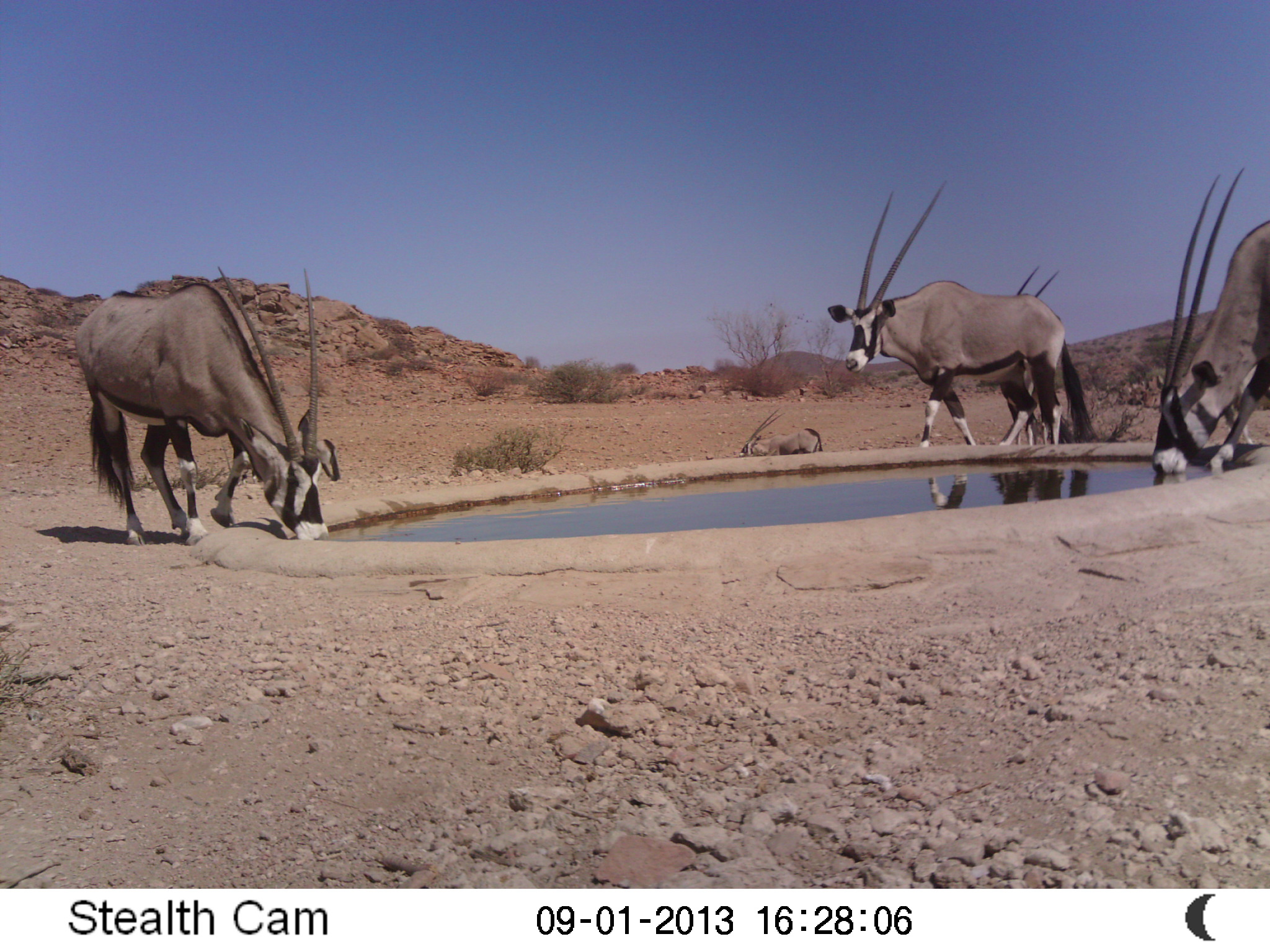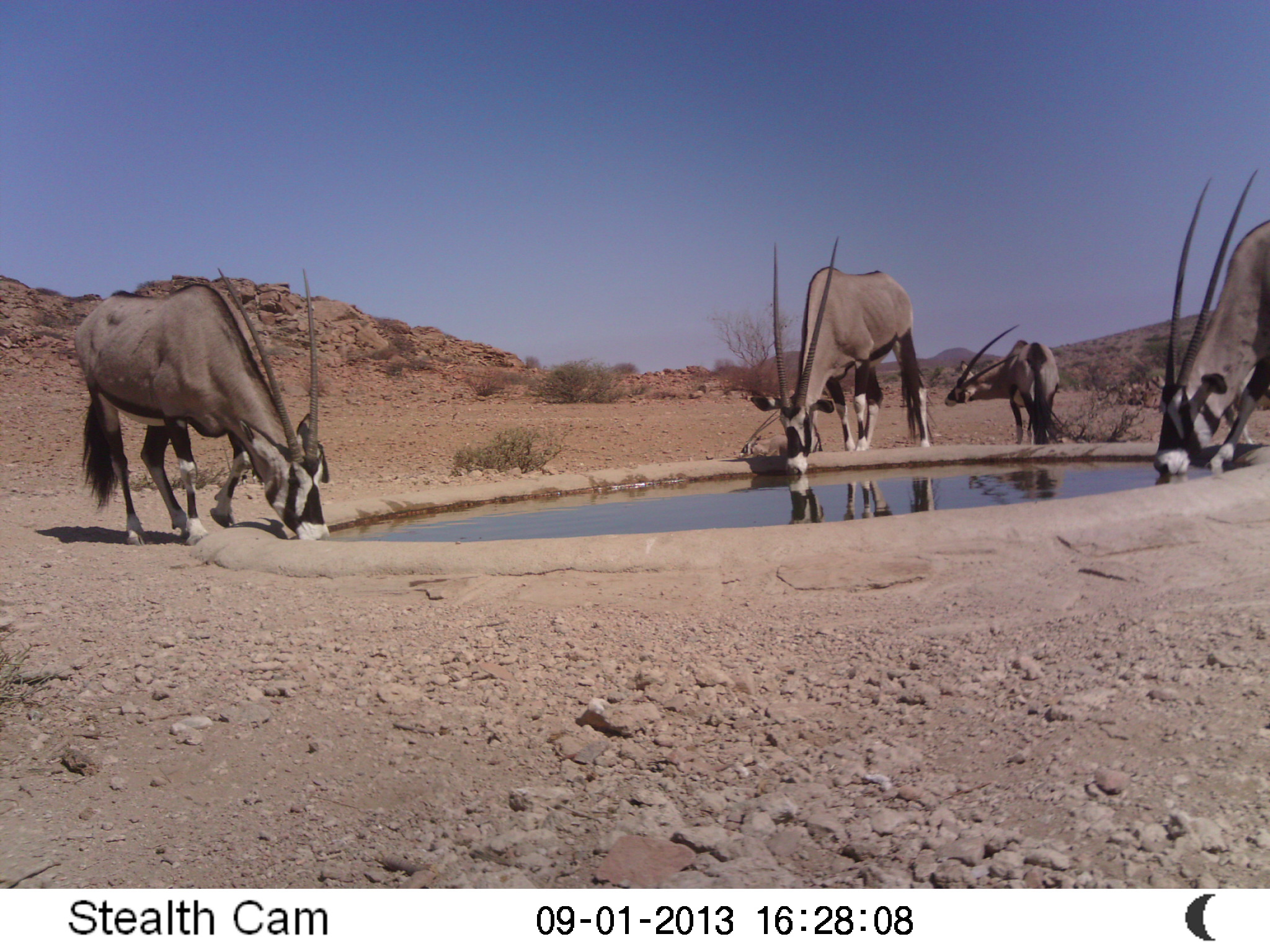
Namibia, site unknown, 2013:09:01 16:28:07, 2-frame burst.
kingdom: Animalia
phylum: Chordata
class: Mammalia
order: Artiodactyla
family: Bovidae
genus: Oryx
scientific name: Oryx gazella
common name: gemsbok